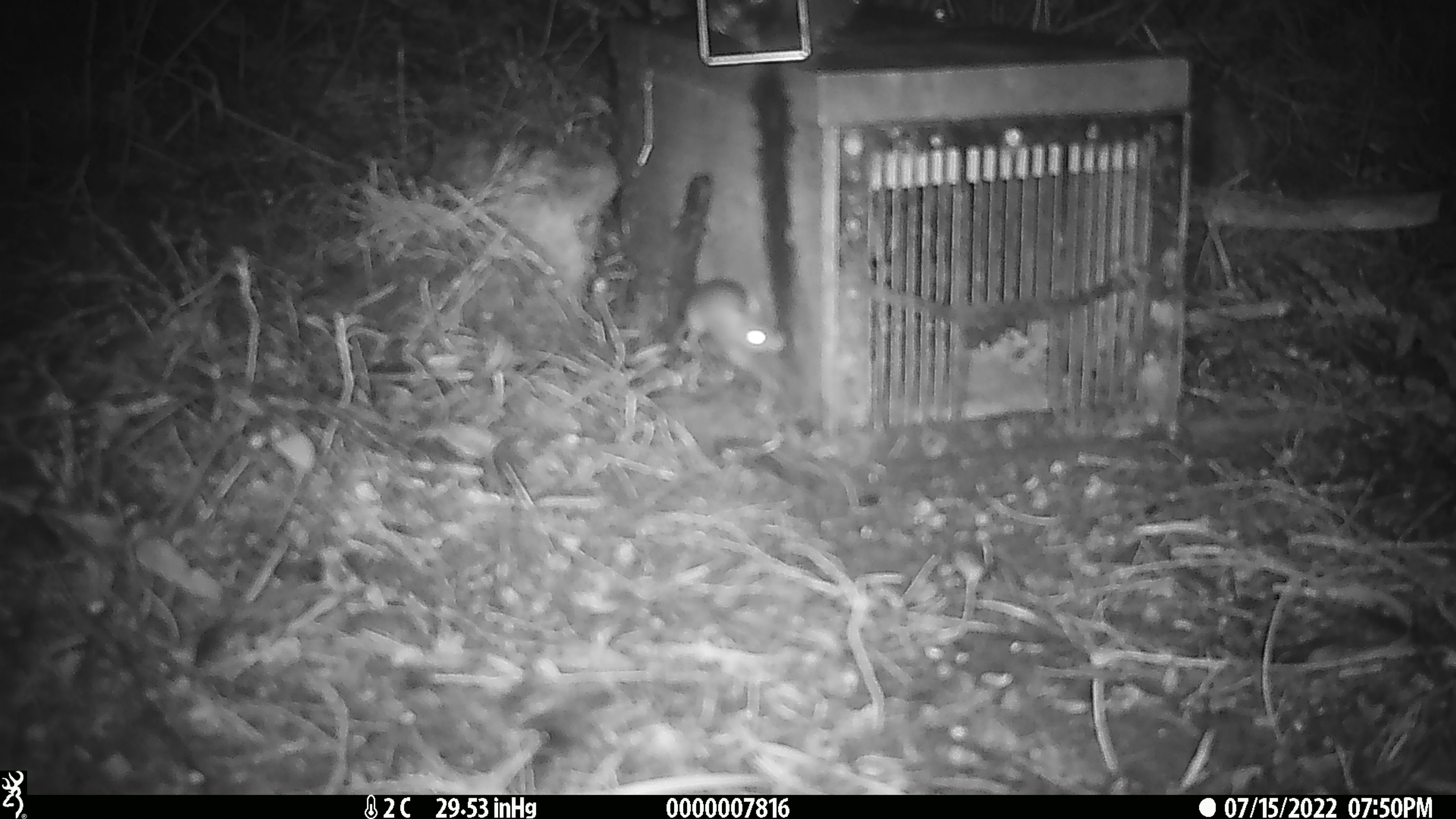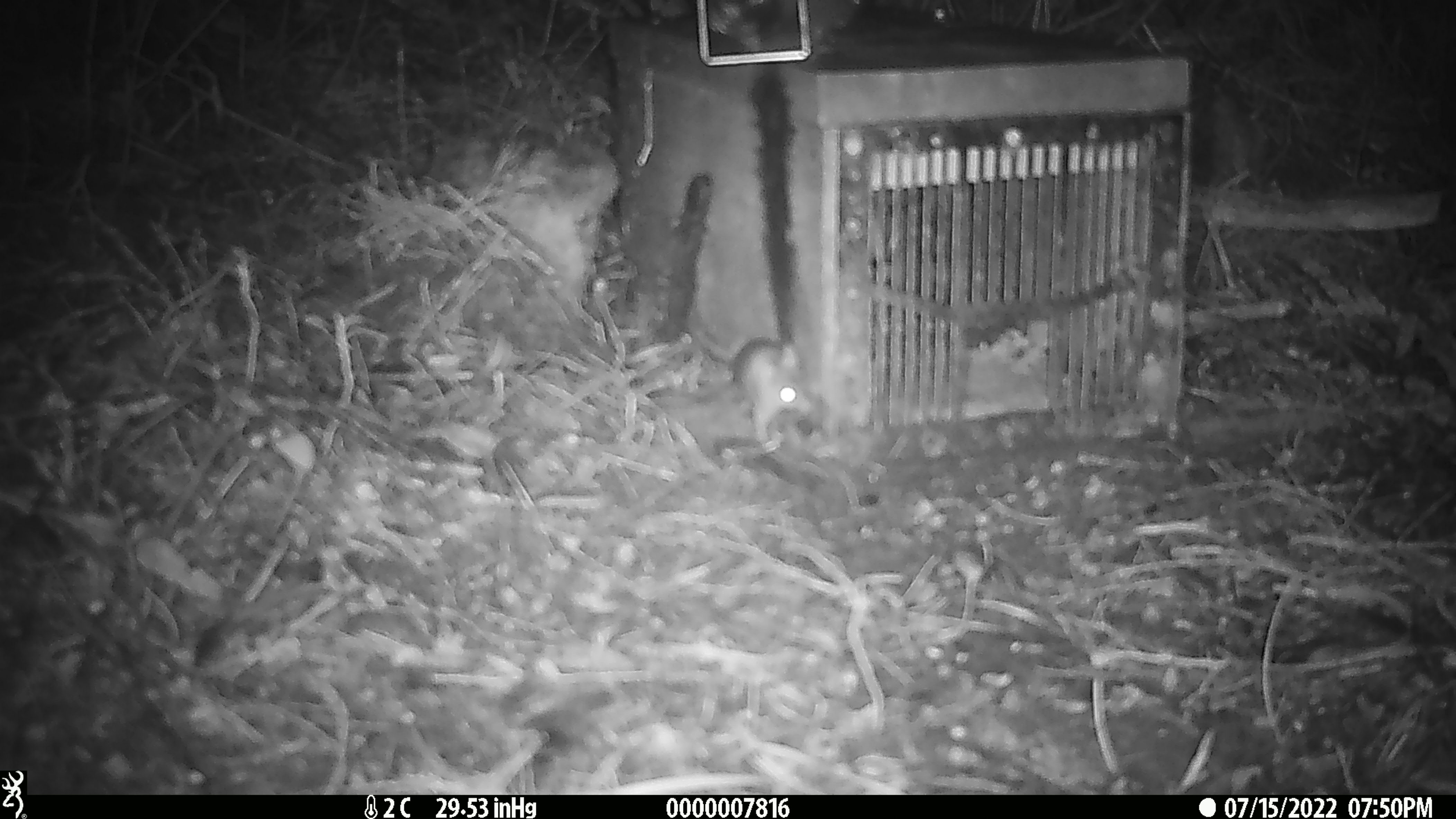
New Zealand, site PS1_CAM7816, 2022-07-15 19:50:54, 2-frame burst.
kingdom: Animalia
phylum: Chordata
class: Mammalia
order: Rodentia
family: Muridae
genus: Mus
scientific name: Mus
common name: mouse